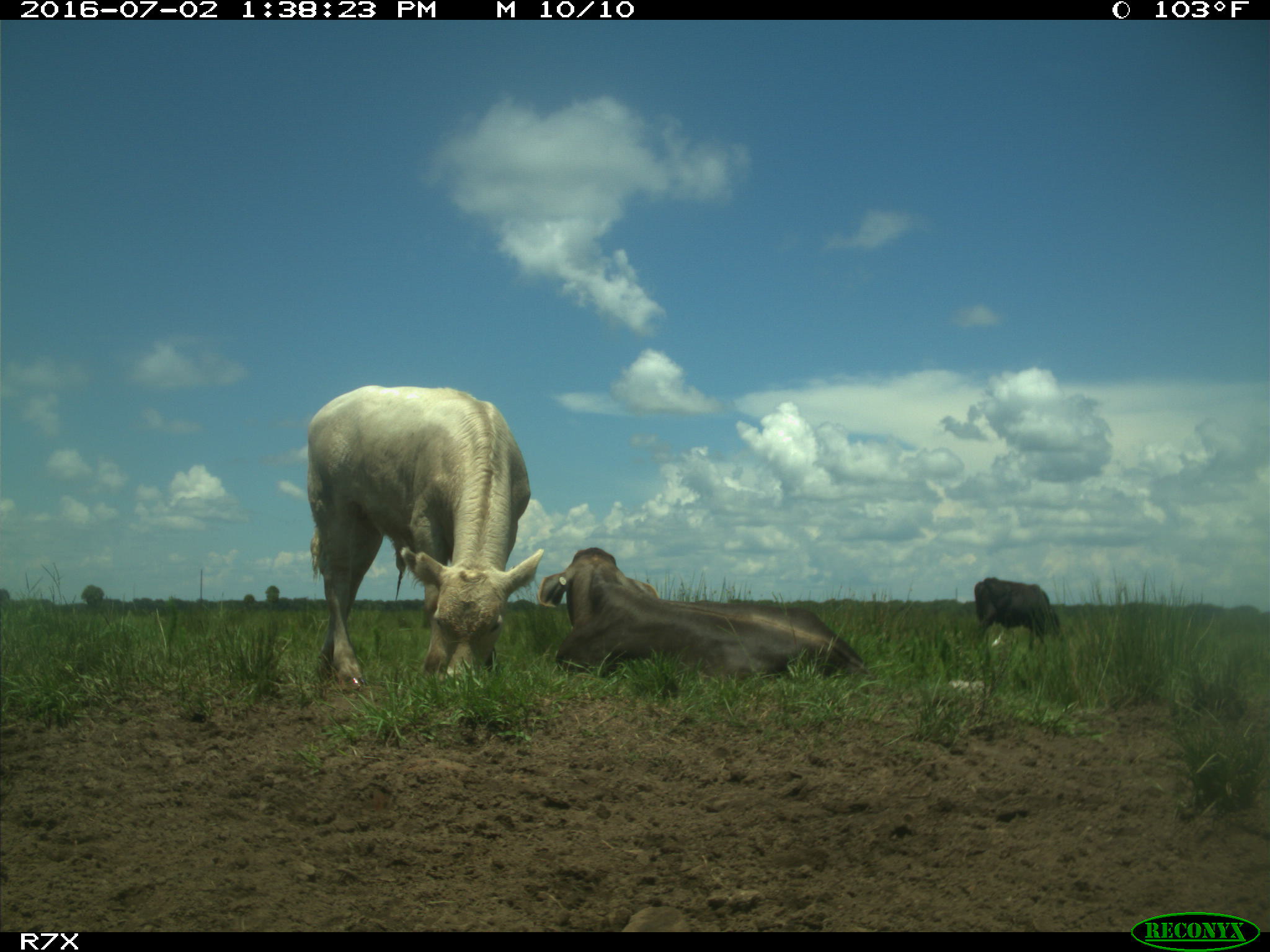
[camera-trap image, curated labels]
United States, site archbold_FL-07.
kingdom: Animalia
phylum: Chordata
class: Mammalia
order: Artiodactyla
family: Bovidae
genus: Bos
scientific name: Bos taurus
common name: domestic cow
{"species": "Bos taurus (domestic cow)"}